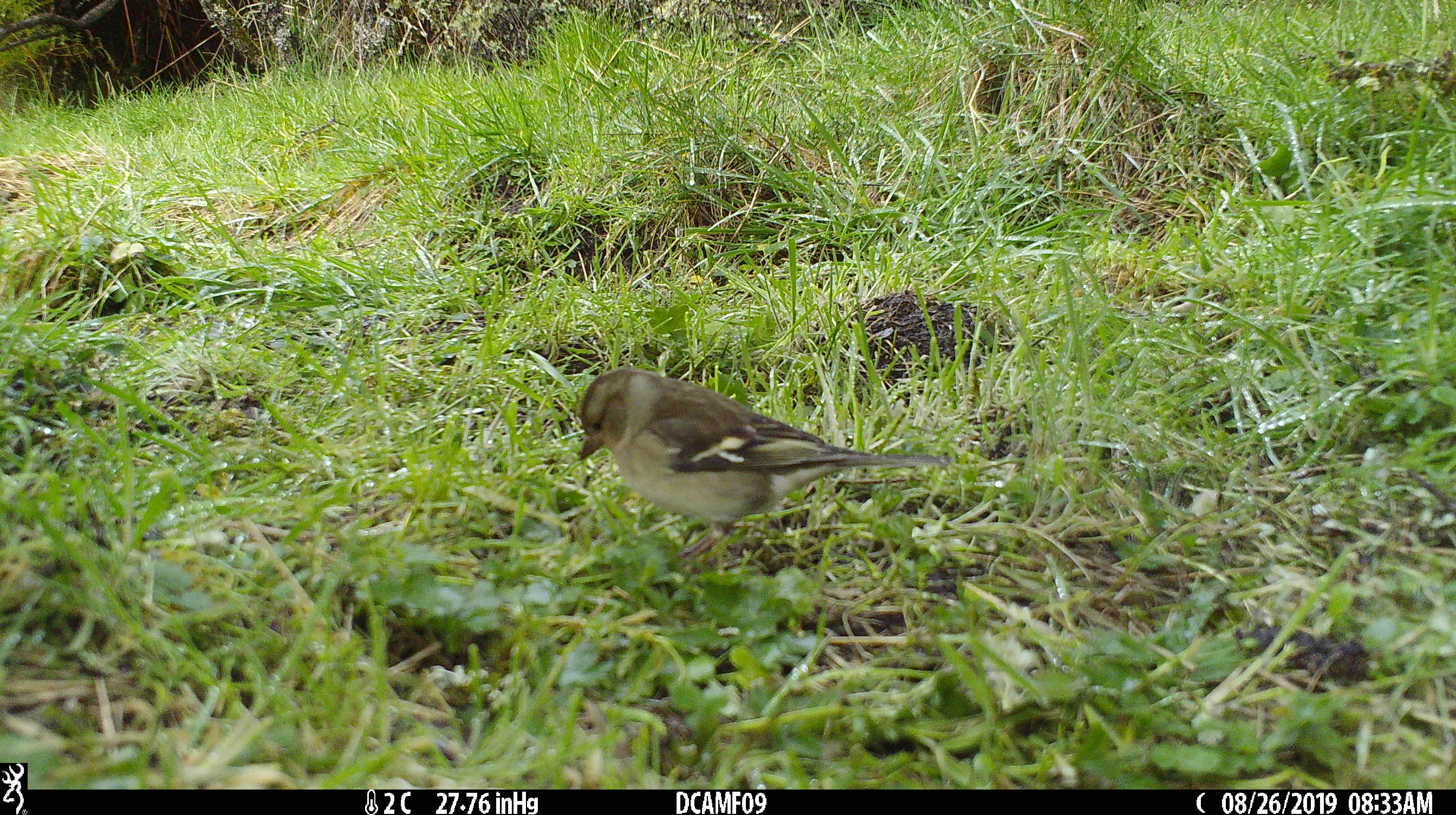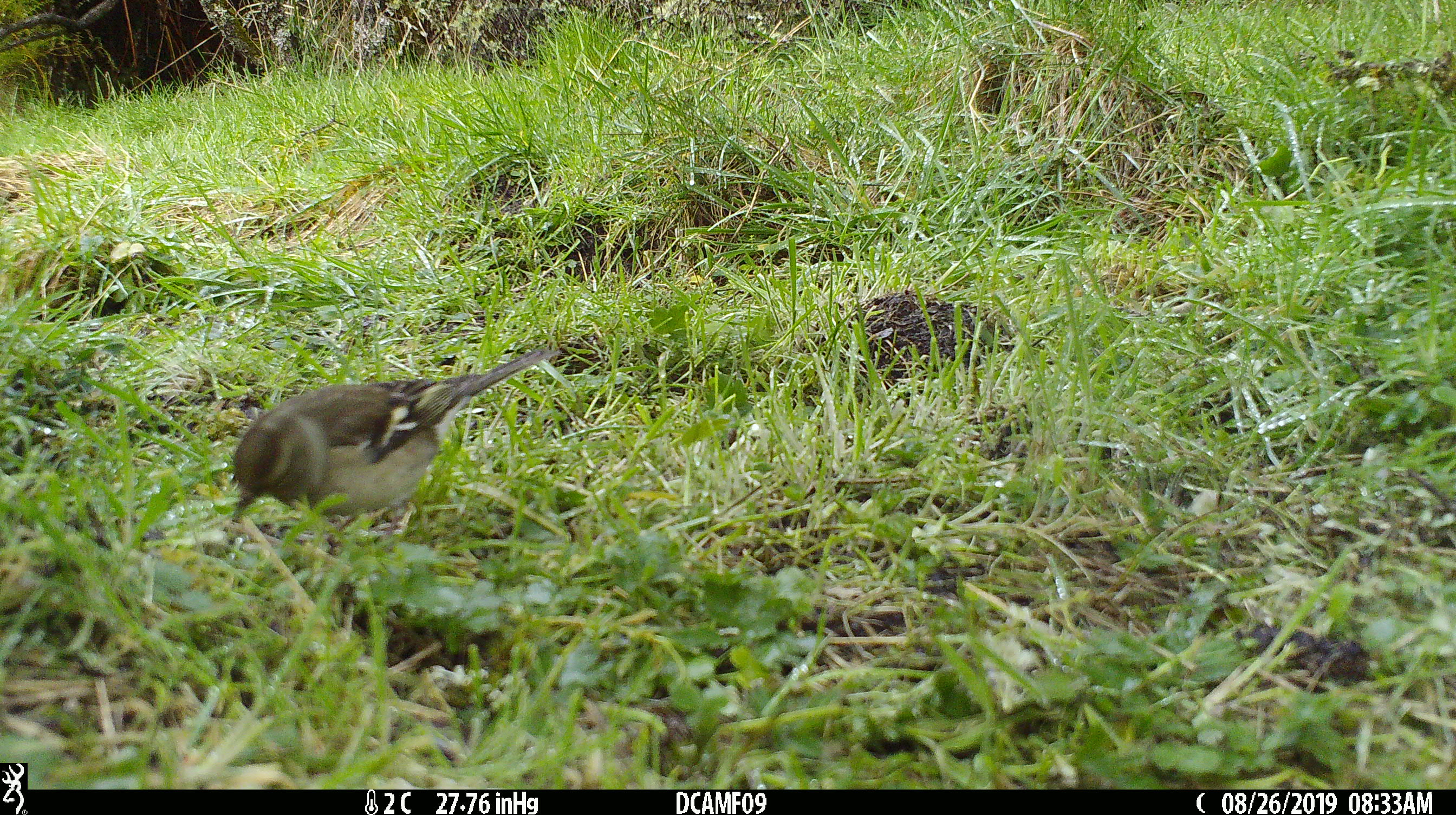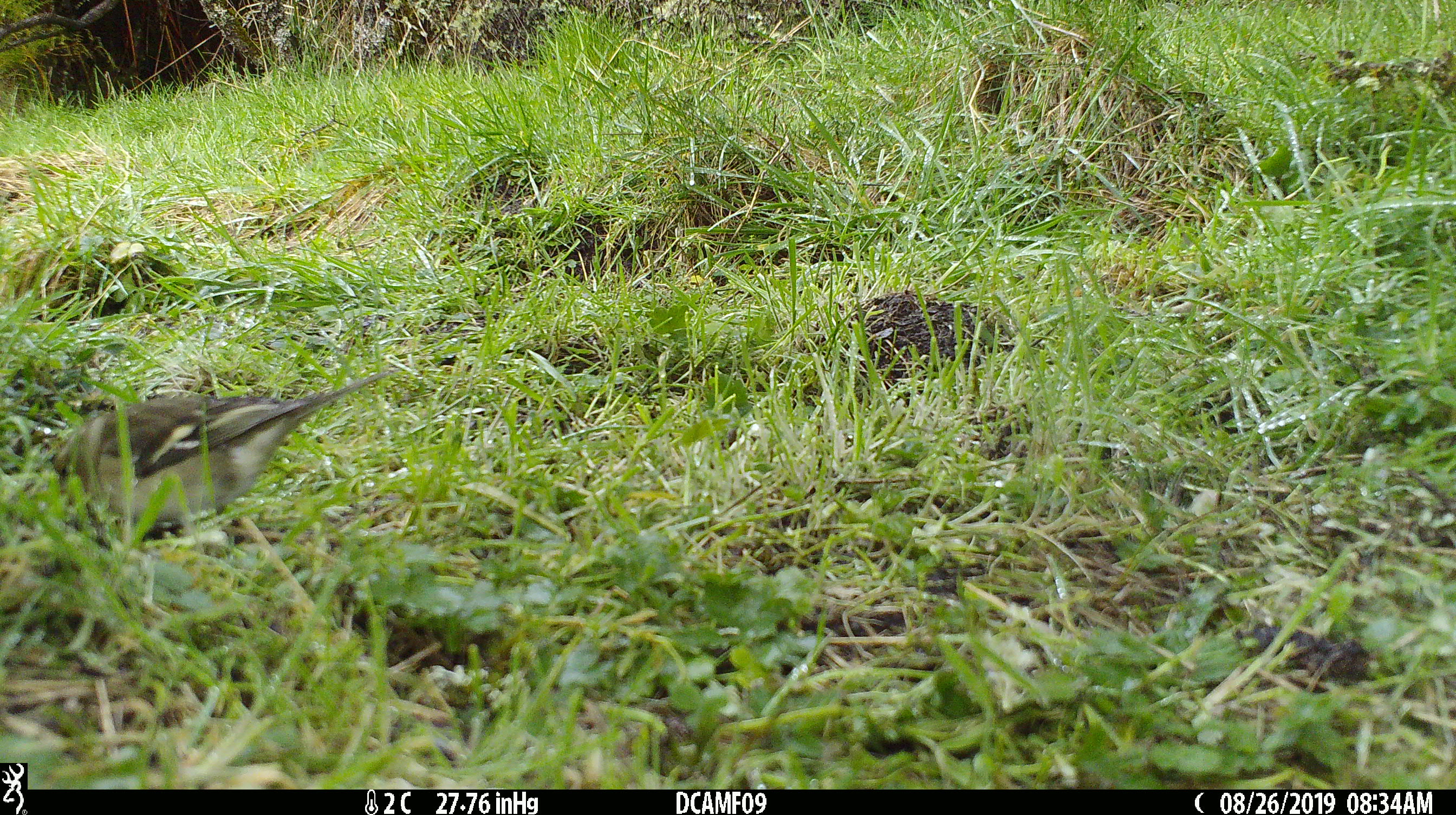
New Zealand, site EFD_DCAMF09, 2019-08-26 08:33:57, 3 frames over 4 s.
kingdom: Animalia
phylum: Chordata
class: Aves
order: Passeriformes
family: Fringillidae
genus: Fringilla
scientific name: Fringilla coelebs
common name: common chaffinch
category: chaffinch